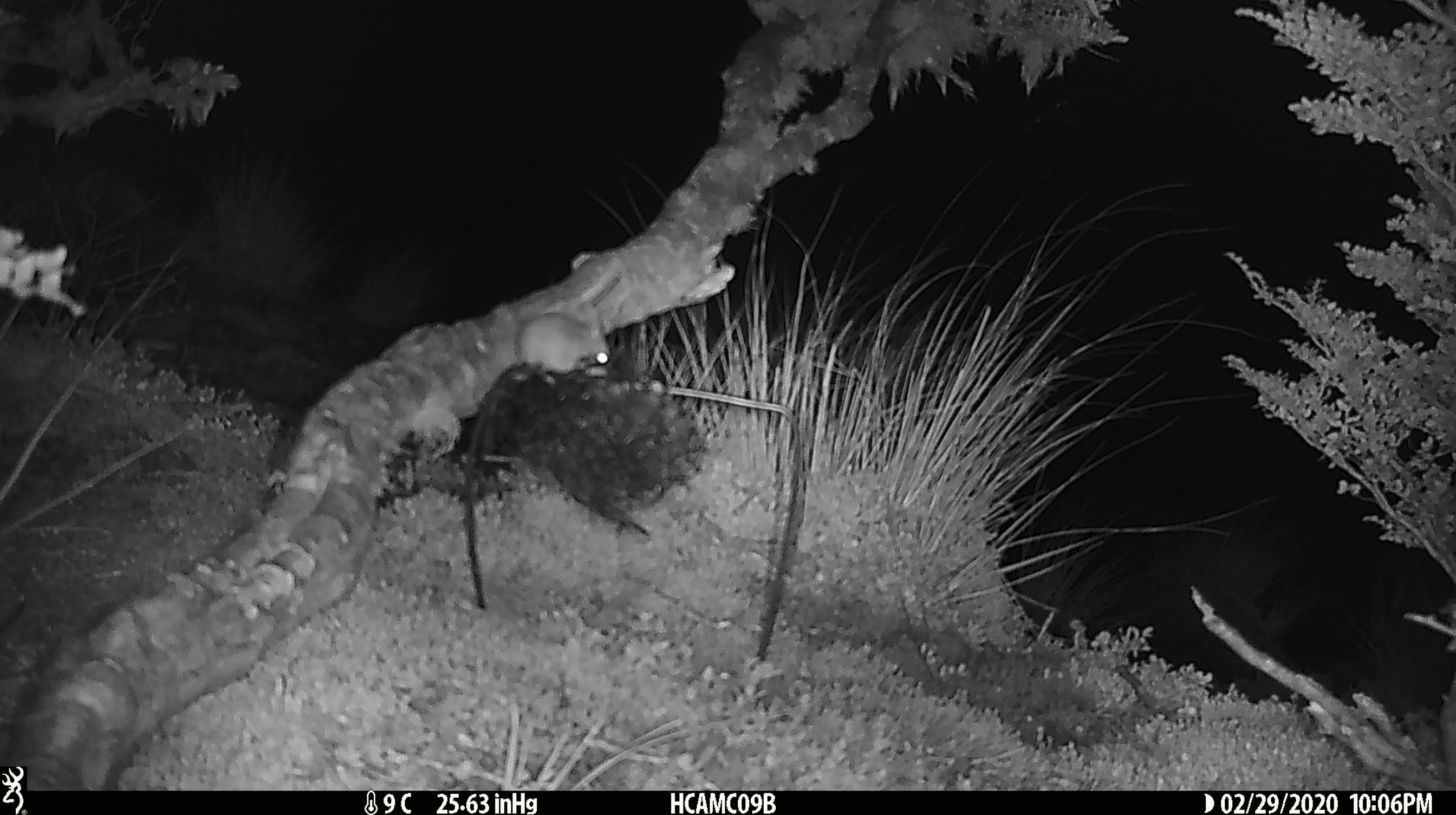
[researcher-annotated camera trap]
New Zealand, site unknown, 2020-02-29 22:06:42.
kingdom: Animalia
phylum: Chordata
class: Mammalia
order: Rodentia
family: Muridae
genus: Mus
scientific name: Mus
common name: mouse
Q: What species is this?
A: Mouse (Mus).